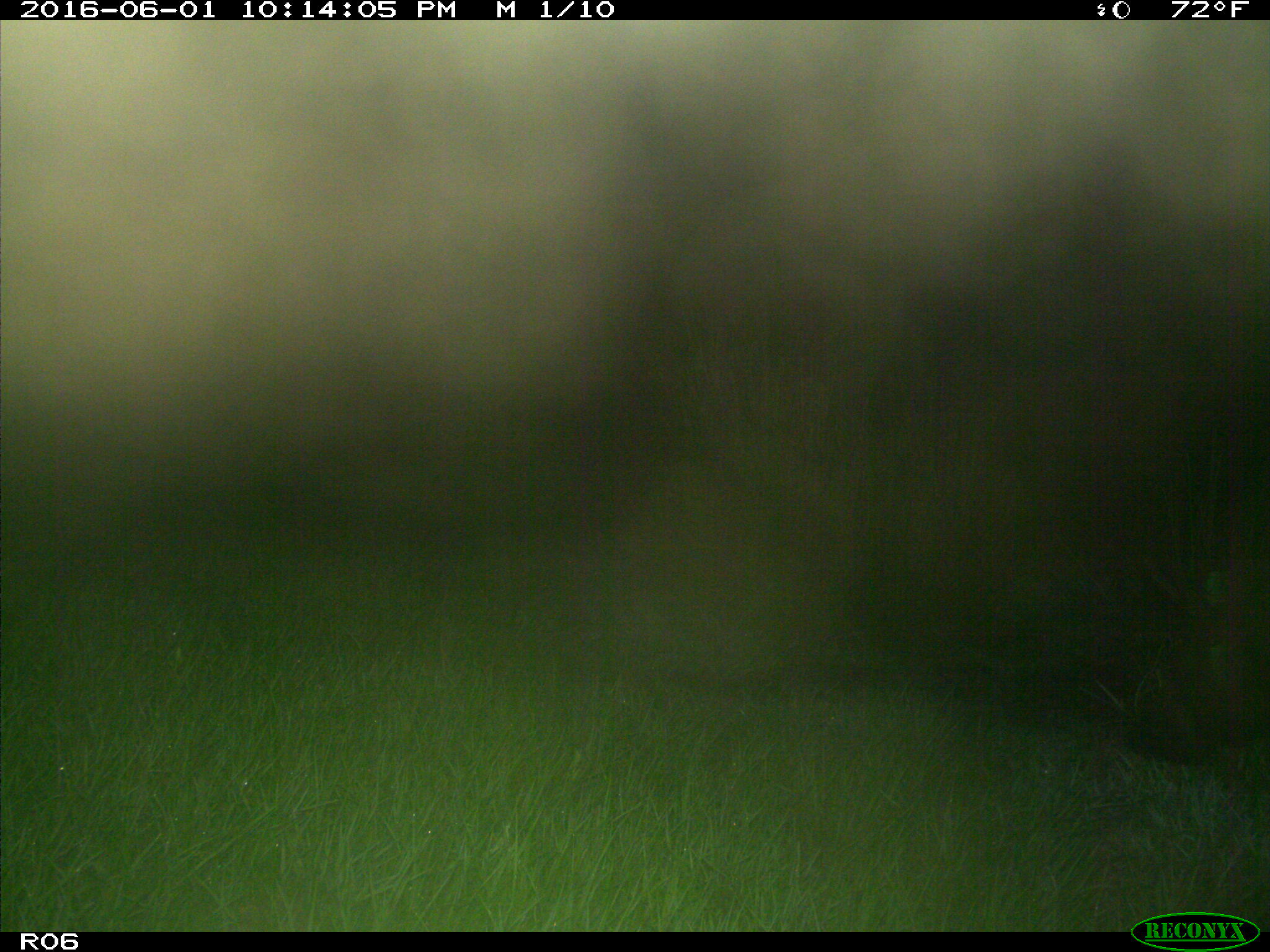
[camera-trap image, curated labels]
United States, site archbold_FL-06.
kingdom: Animalia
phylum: Chordata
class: Mammalia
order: Artiodactyla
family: Suidae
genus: Sus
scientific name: Sus scrofa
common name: wild boar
Sus scrofa (wild boar).